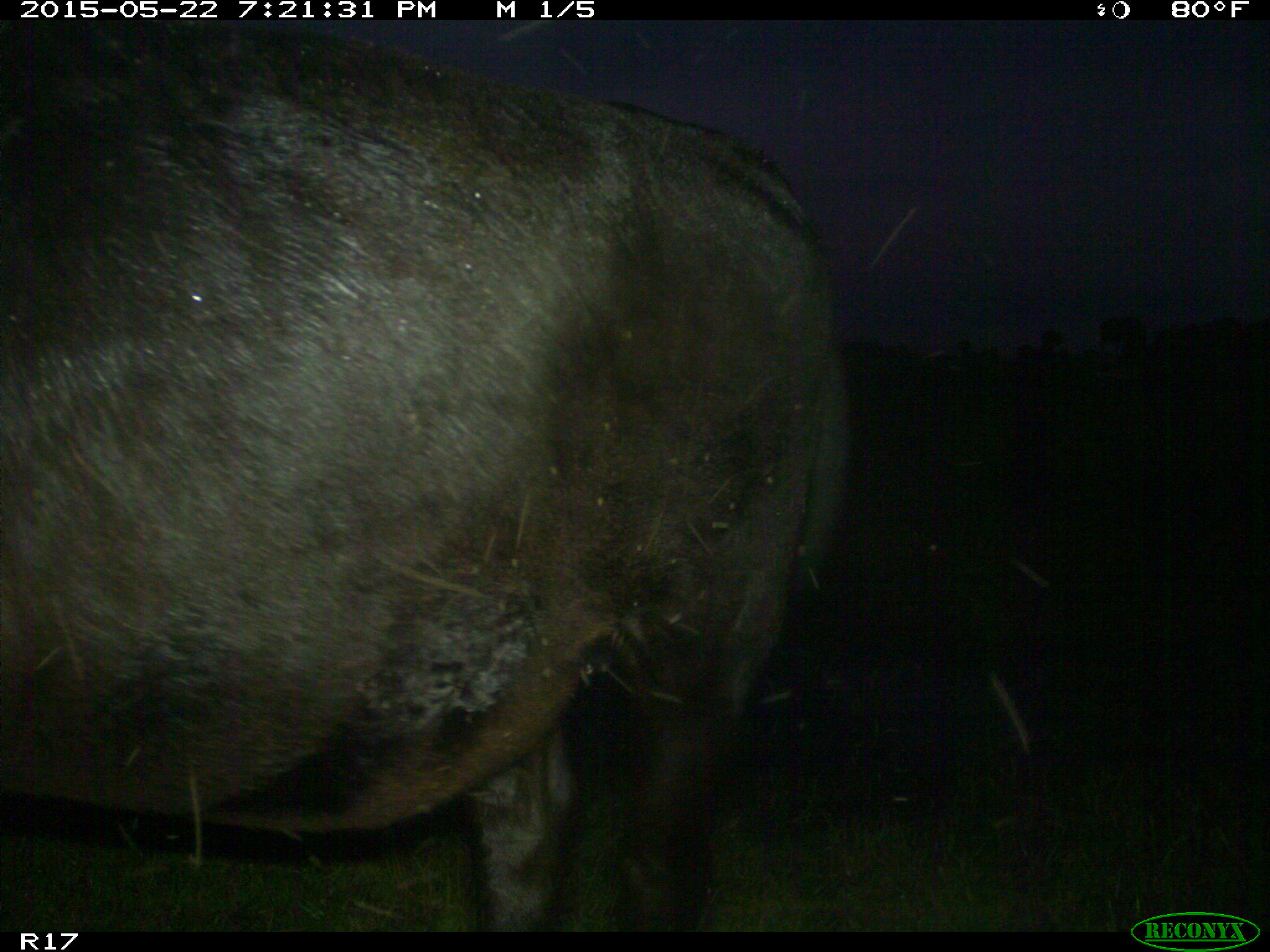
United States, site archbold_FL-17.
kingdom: Animalia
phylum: Chordata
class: Mammalia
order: Artiodactyla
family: Bovidae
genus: Bos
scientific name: Bos taurus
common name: domestic cow